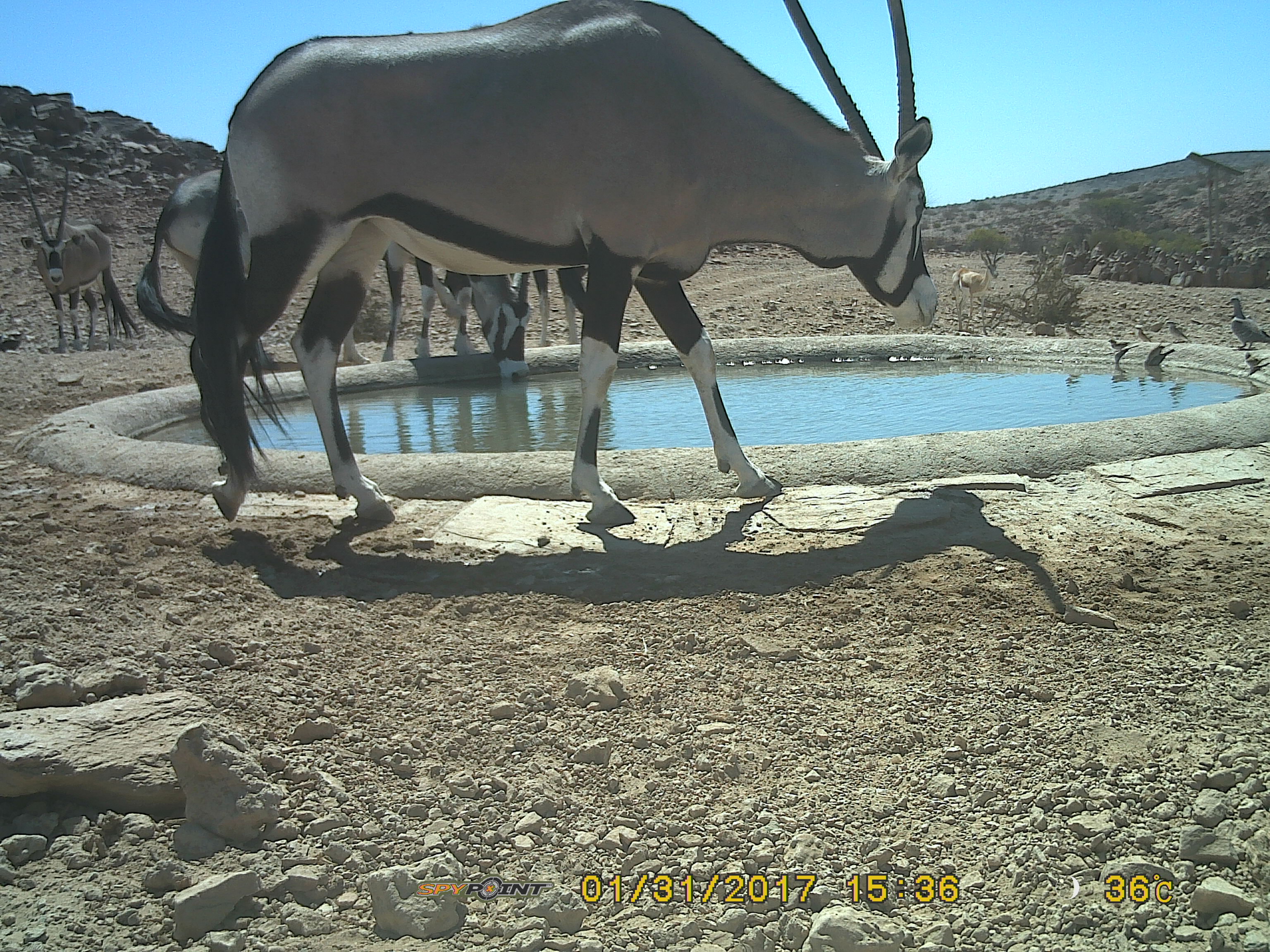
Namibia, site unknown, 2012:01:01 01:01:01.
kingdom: Animalia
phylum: Chordata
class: Mammalia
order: Artiodactyla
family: Bovidae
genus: Oryx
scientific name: Oryx gazella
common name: gemsbok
Oryx gazella (gemsbok).